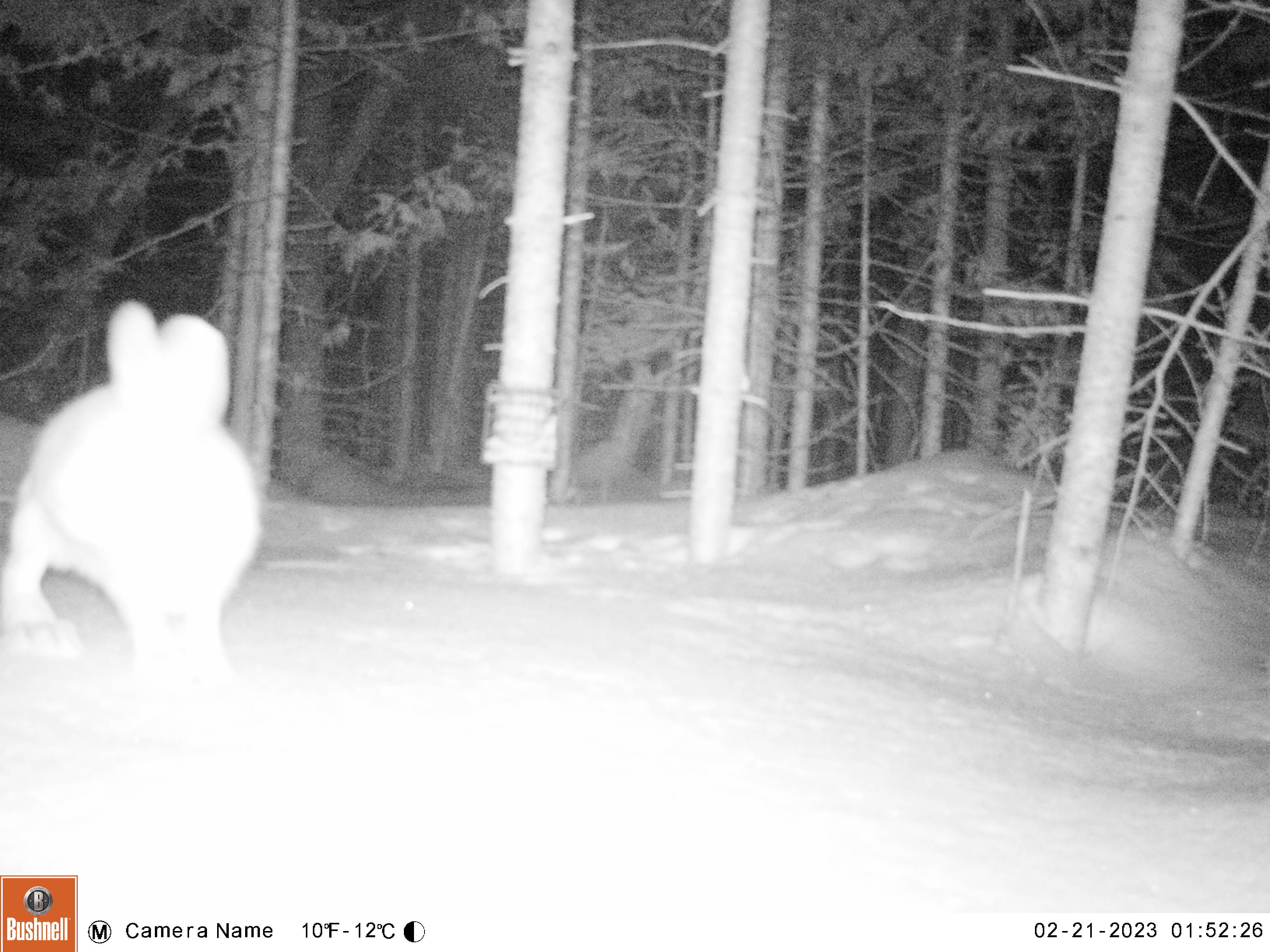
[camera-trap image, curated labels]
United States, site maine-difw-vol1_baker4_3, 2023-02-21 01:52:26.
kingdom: Animalia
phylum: Chordata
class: Mammalia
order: Lagomorpha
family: Leporidae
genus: Lepus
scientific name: Lepus americanus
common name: snowshoe hare